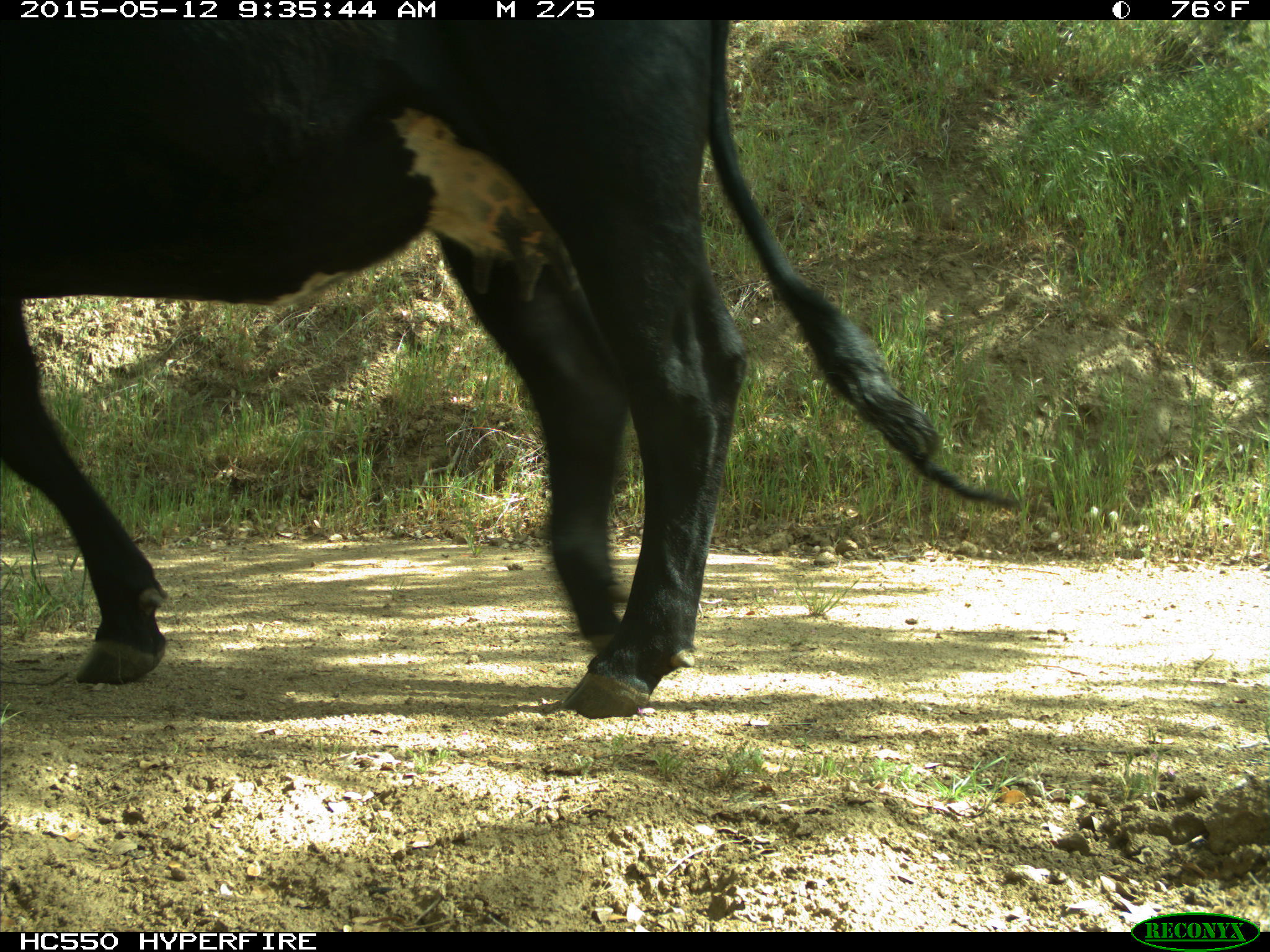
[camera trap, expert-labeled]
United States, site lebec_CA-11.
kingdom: Animalia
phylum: Chordata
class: Mammalia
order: Artiodactyla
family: Bovidae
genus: Bos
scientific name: Bos taurus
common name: domestic cow